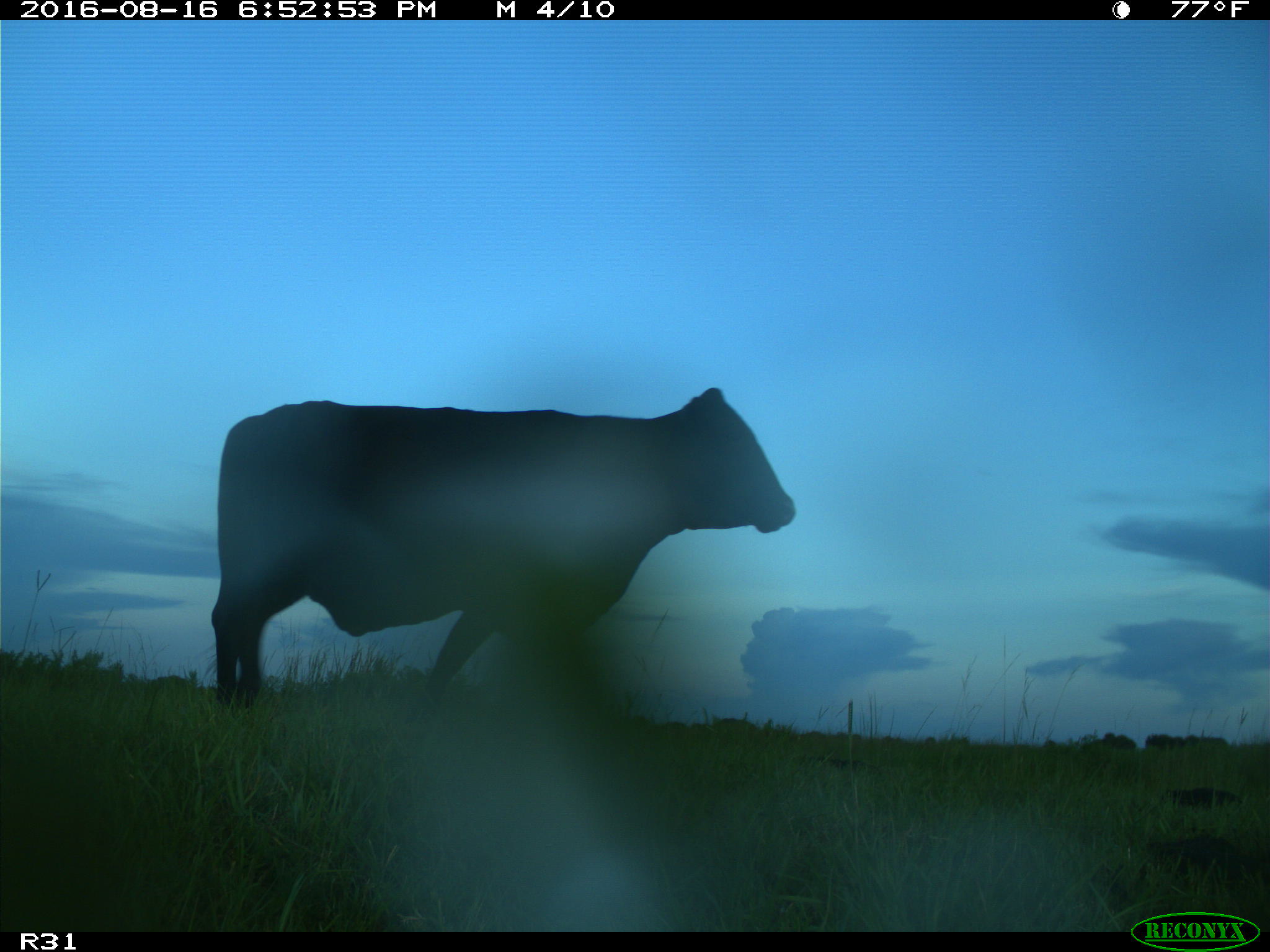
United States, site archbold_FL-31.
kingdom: Animalia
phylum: Chordata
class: Mammalia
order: Artiodactyla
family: Bovidae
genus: Bos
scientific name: Bos taurus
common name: domestic cow